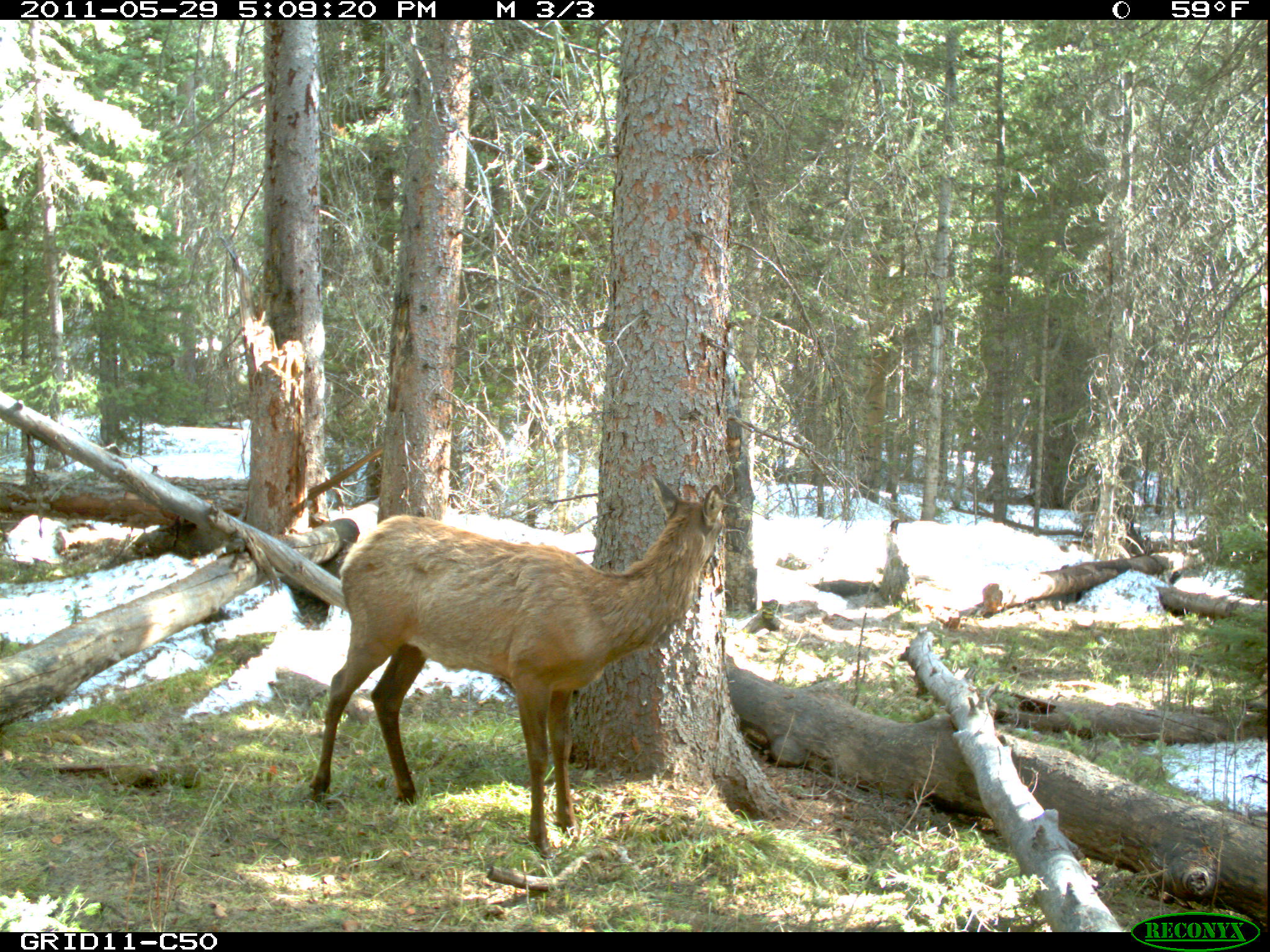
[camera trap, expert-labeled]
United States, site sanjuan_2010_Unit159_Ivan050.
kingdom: Animalia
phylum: Chordata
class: Mammalia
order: Artiodactyla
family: Cervidae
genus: Cervus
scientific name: Cervus elaphus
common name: red deer